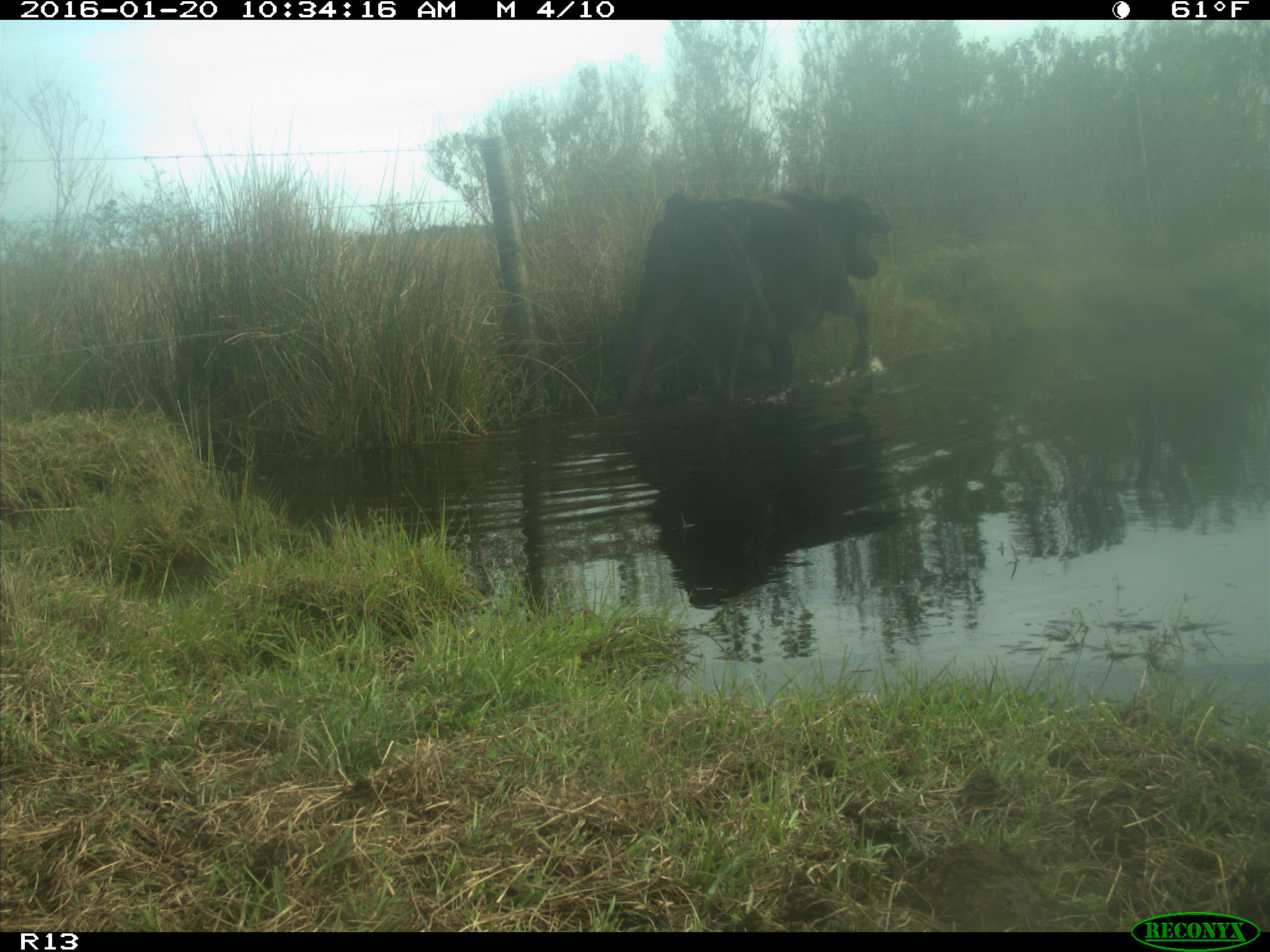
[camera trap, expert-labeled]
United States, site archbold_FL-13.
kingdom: Animalia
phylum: Chordata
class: Mammalia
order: Artiodactyla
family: Bovidae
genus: Bos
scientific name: Bos taurus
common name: domestic cow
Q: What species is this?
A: Bos taurus (domestic cow).